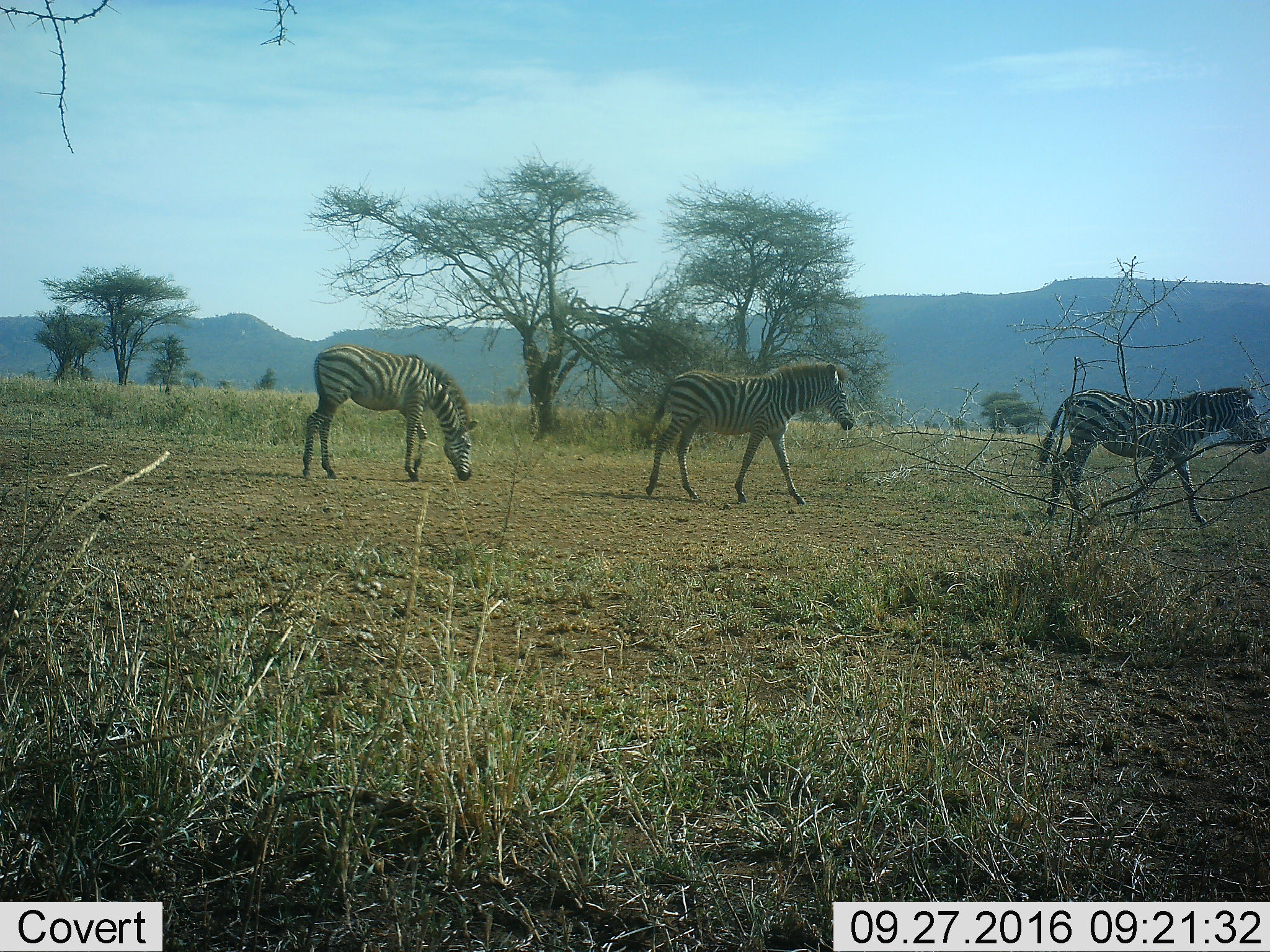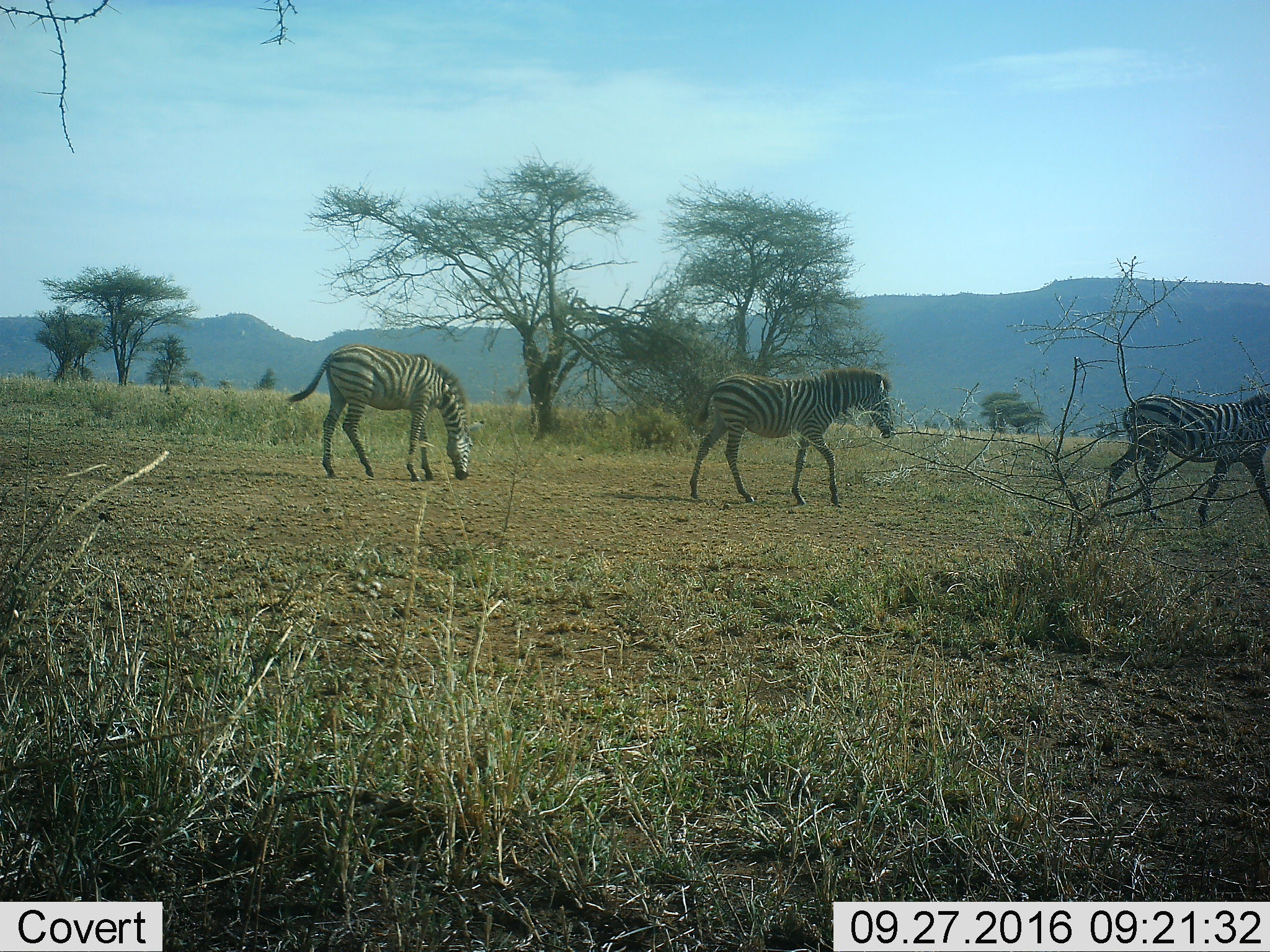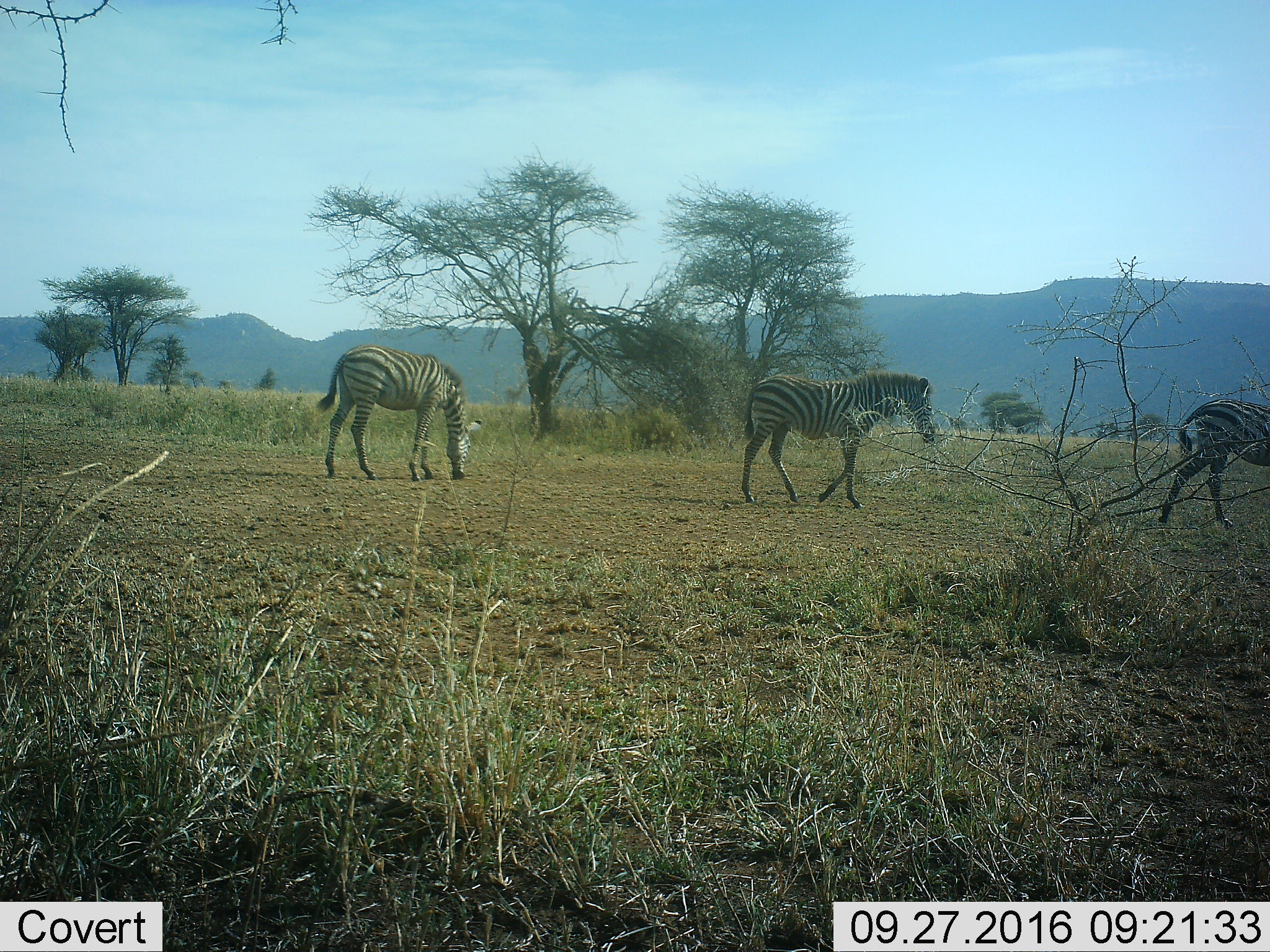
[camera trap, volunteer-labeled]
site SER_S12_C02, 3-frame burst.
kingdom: Animalia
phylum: Chordata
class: Mammalia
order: Perissodactyla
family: Equidae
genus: Equus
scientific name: Equus quagga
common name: plains zebra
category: zebraplains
Zebraplains (plains zebra) (Equus quagga), count 3. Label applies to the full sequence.